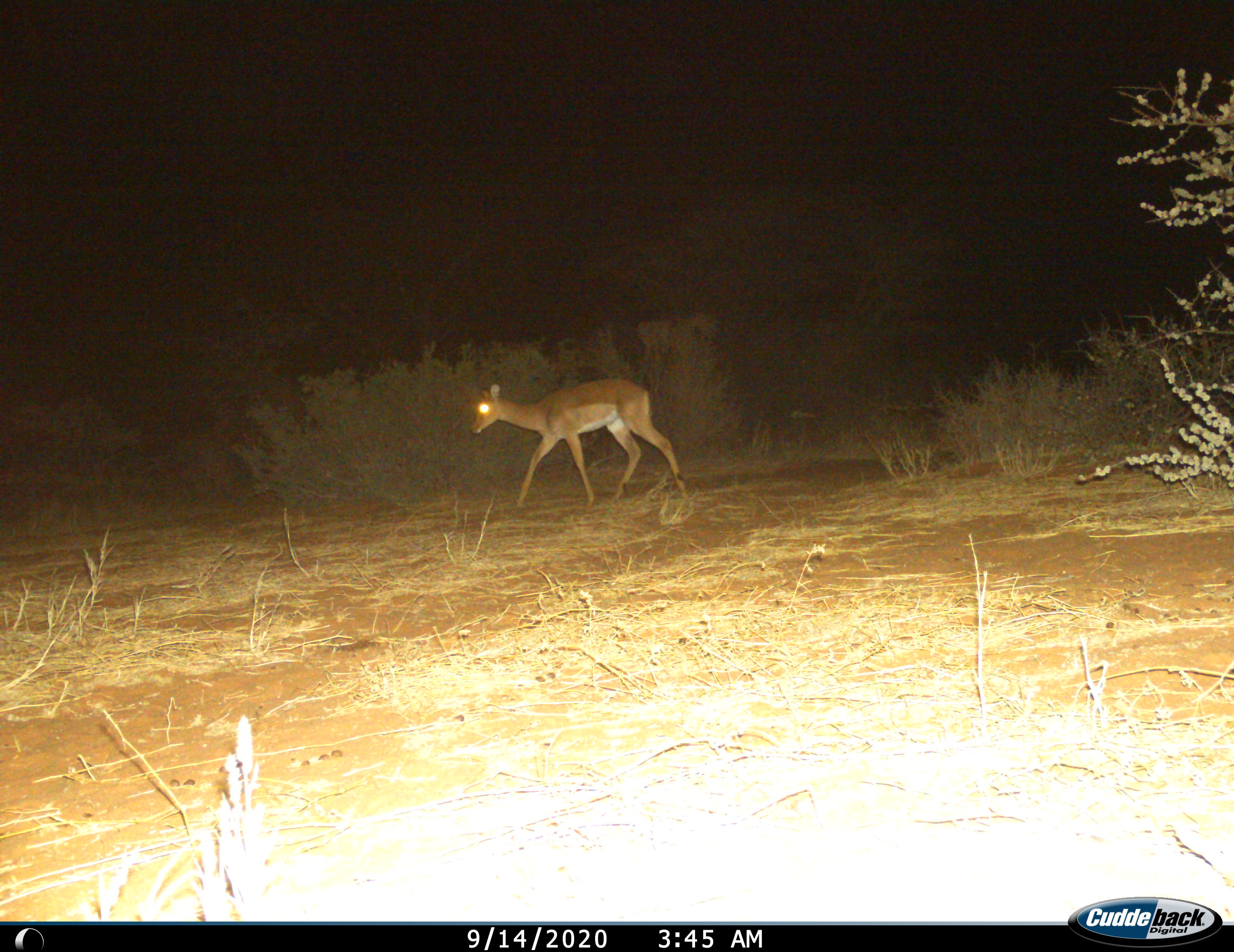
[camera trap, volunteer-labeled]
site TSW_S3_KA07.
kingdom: Animalia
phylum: Chordata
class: Mammalia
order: Artiodactyla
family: Bovidae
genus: Aepyceros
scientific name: Aepyceros melampus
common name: impala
Impala (Aepyceros melampus), count 1. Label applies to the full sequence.